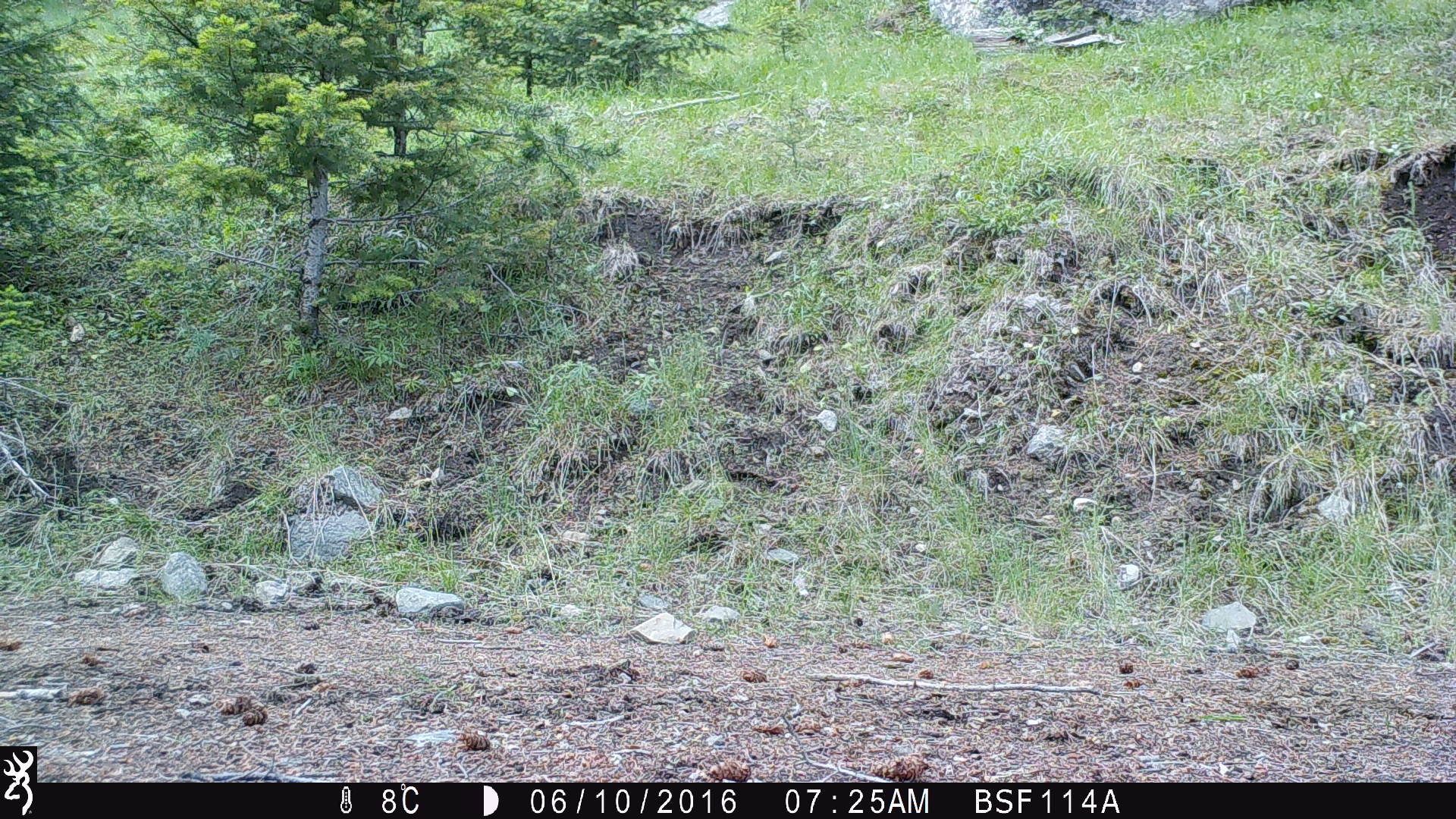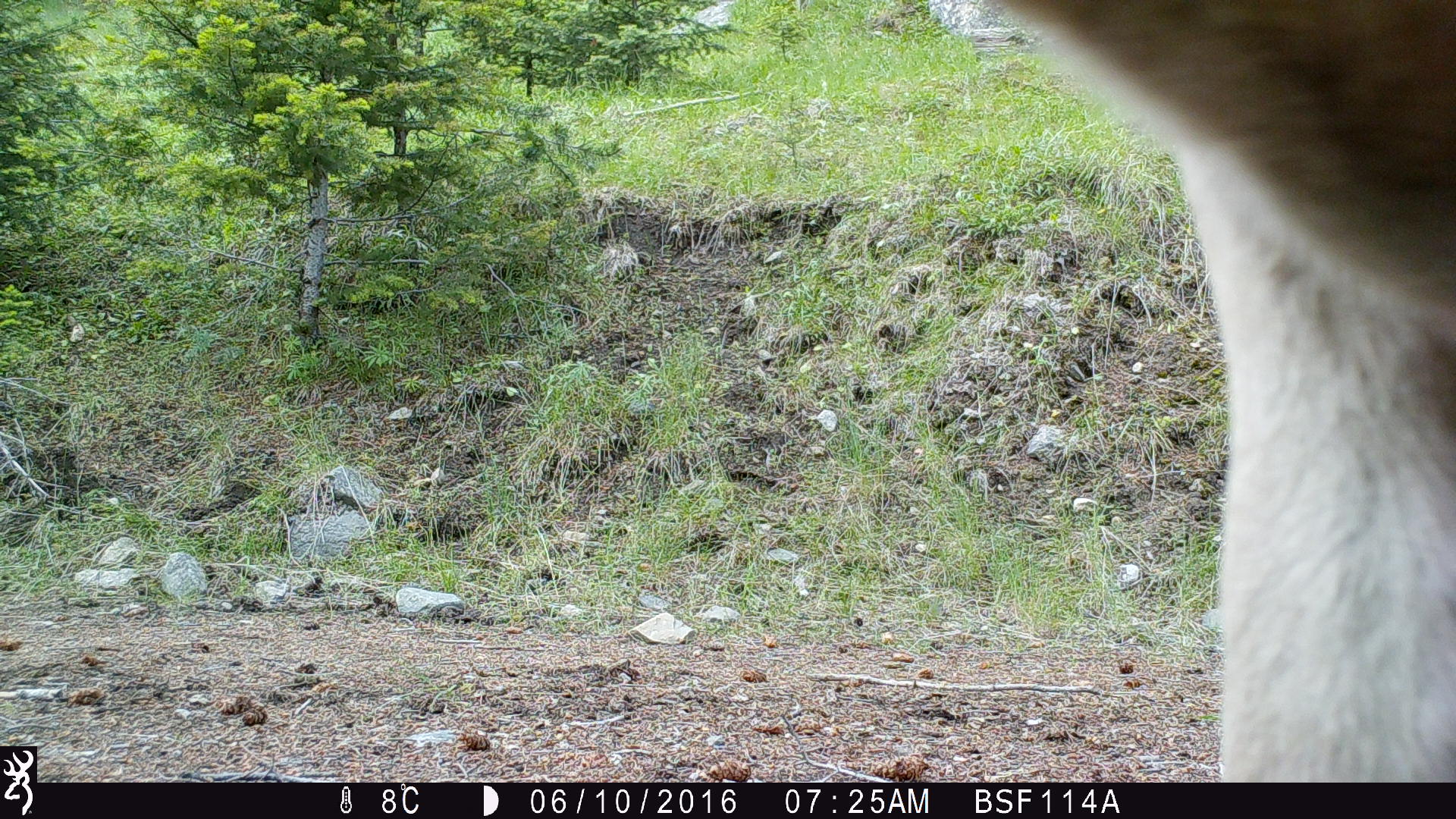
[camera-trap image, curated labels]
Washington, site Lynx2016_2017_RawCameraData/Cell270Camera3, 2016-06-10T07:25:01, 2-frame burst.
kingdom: Animalia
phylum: Chordata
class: Mammalia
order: Artiodactyla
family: Bovidae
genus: Bos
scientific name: Bos taurus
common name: domestic cattle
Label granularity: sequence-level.